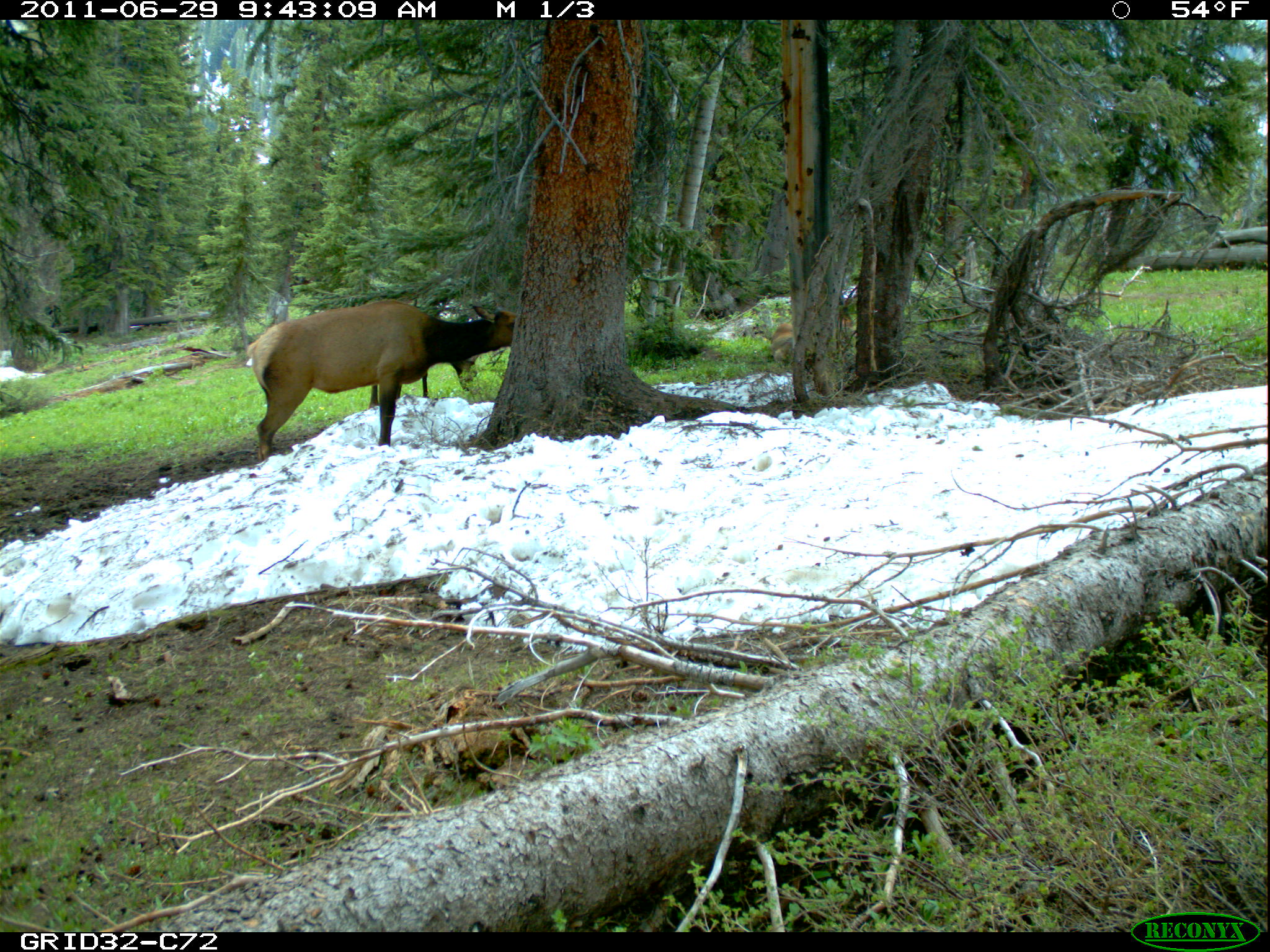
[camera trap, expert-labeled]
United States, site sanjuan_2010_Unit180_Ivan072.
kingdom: Animalia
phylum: Chordata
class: Mammalia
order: Artiodactyla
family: Cervidae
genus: Cervus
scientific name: Cervus elaphus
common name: red deer